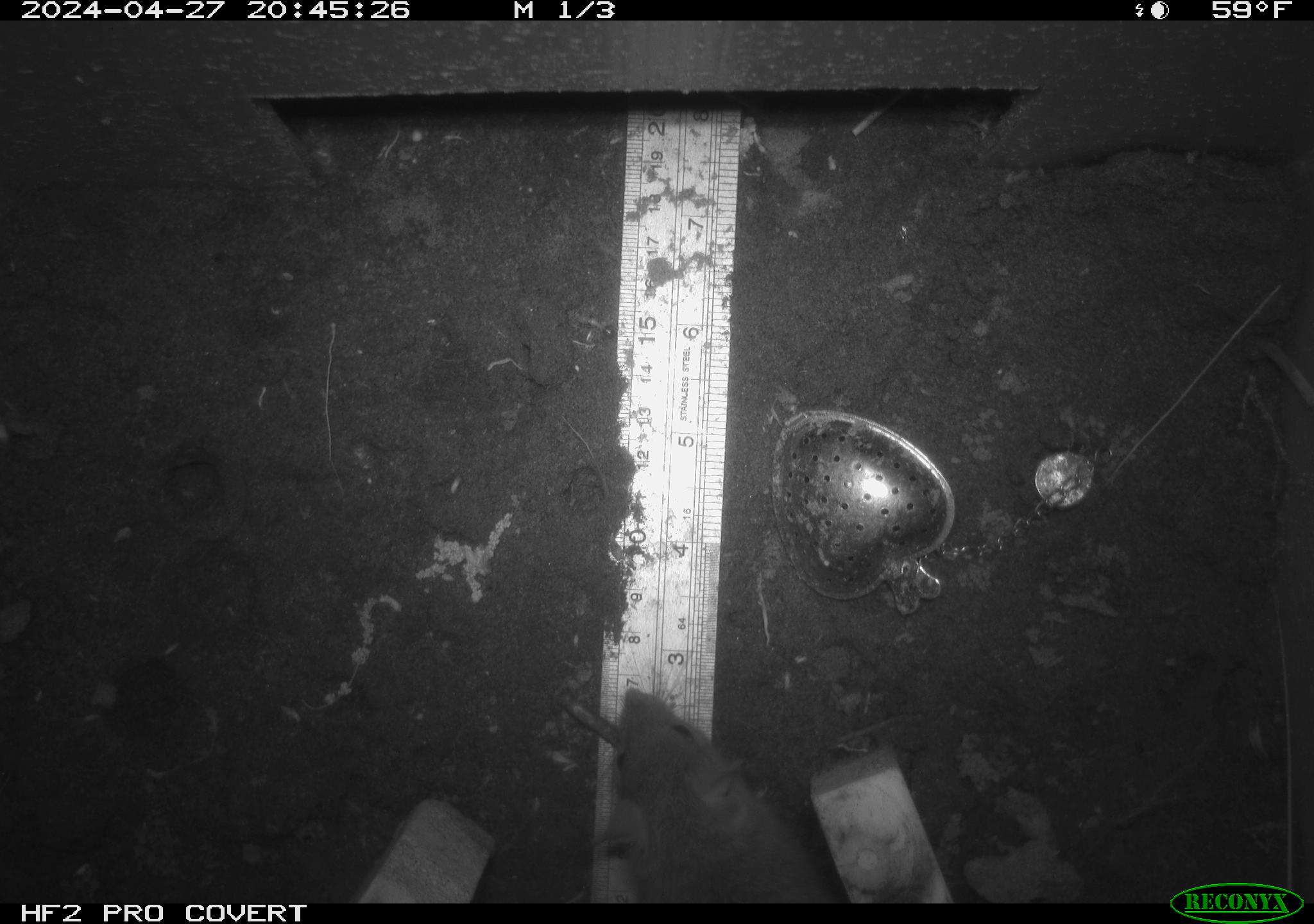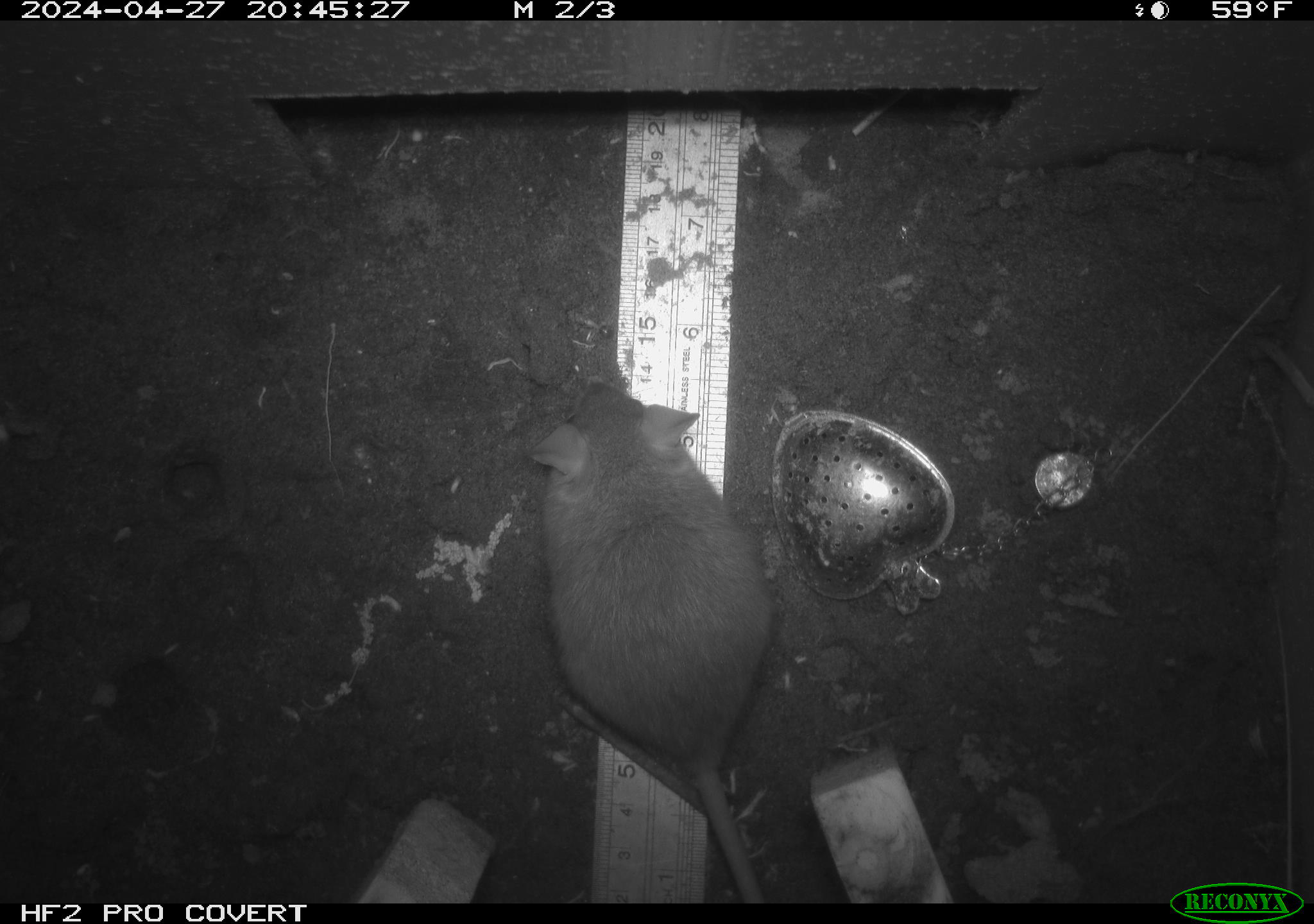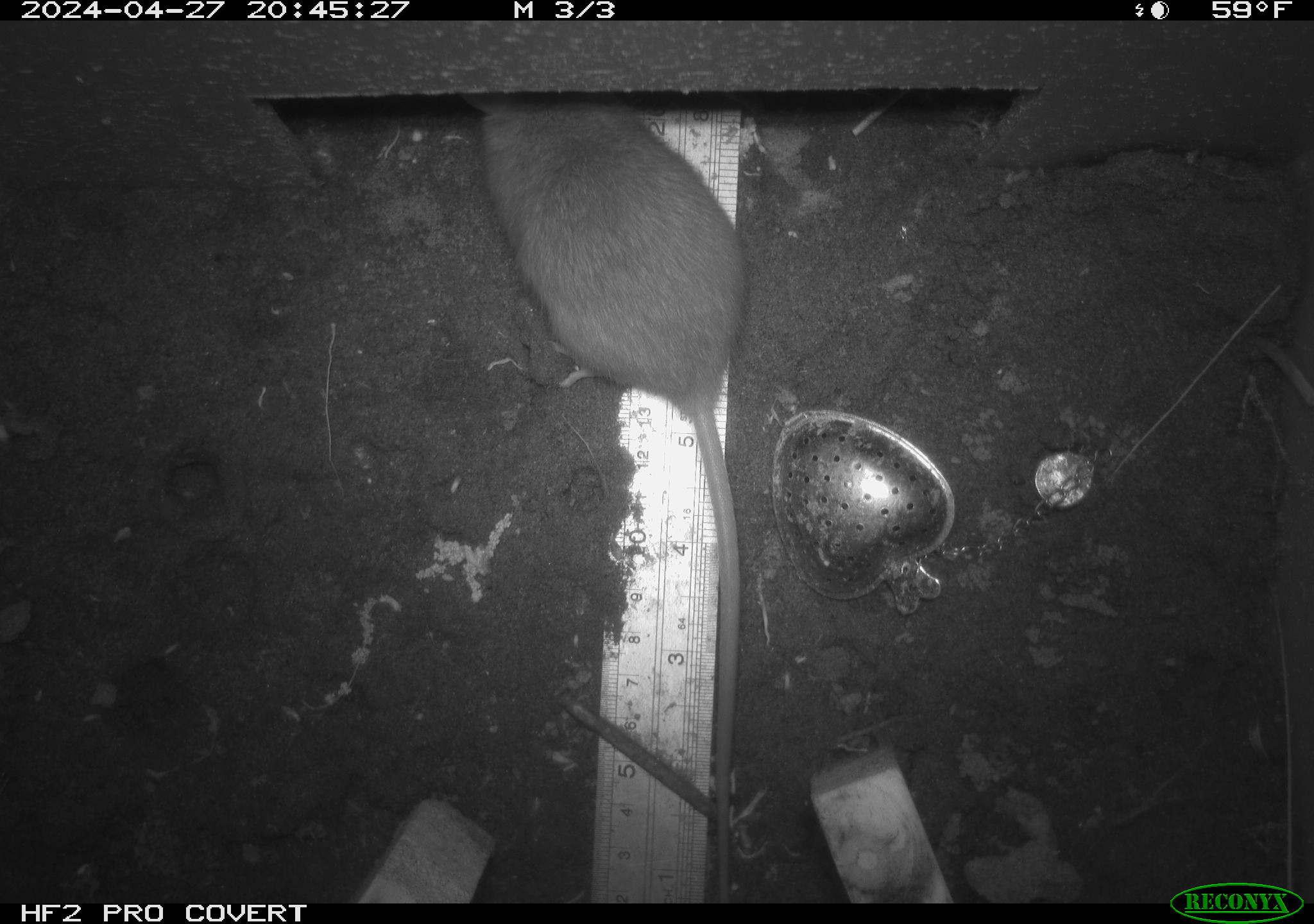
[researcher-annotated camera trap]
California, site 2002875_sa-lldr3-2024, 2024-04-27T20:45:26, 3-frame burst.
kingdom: Animalia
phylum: Chordata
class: Mammalia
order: Rodentia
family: Muridae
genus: Rattus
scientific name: Rattus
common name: rat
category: rattus species